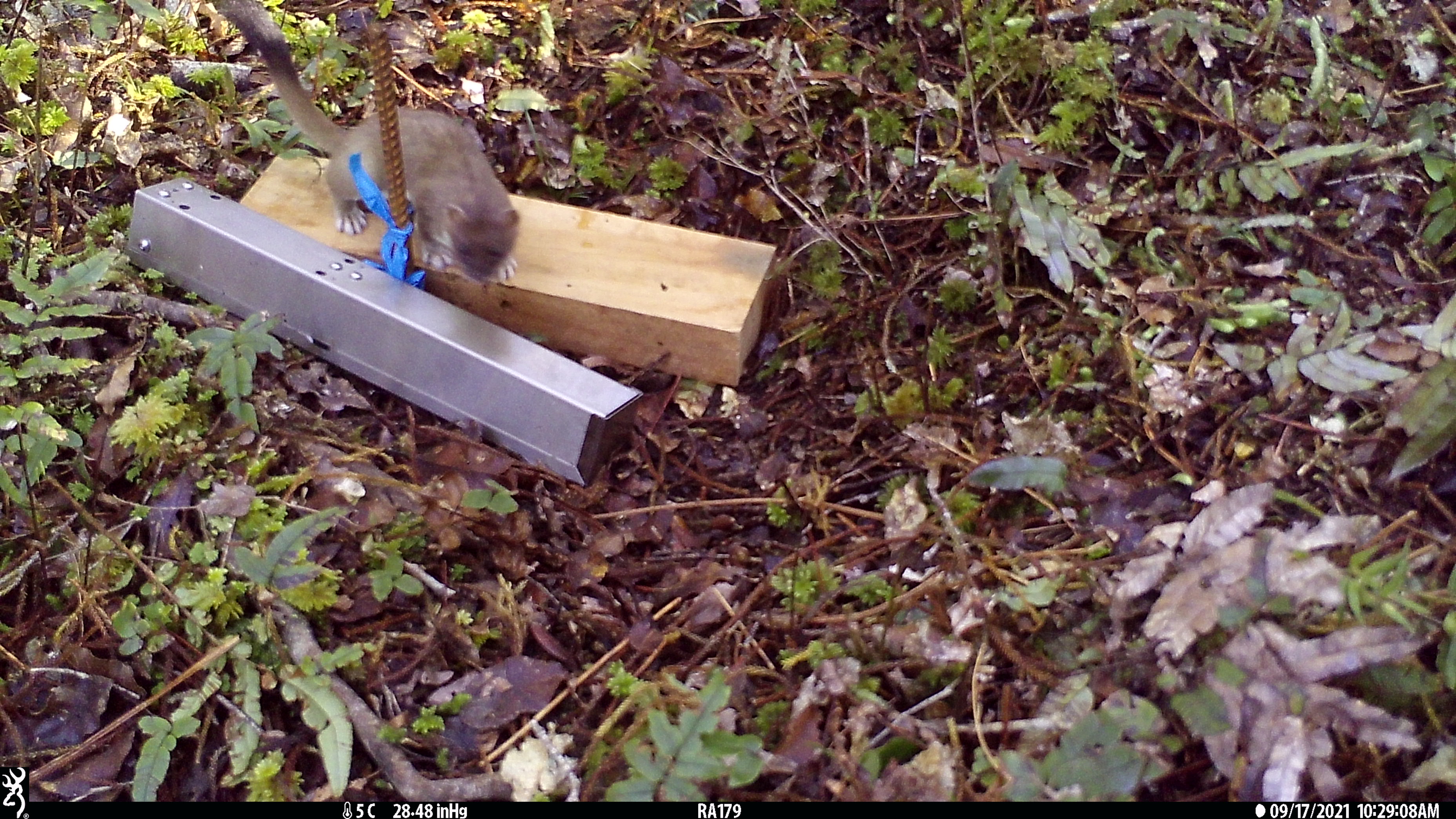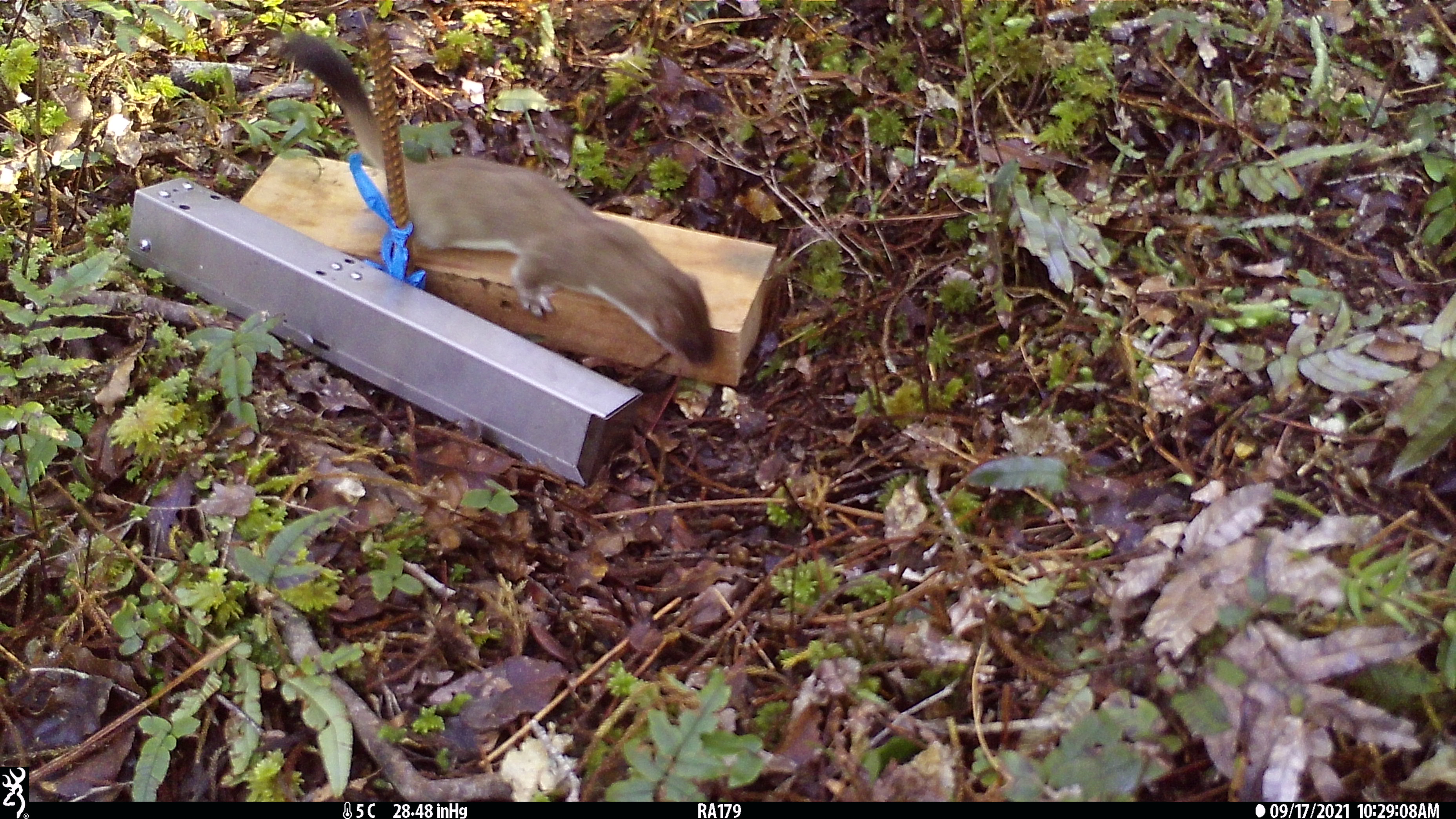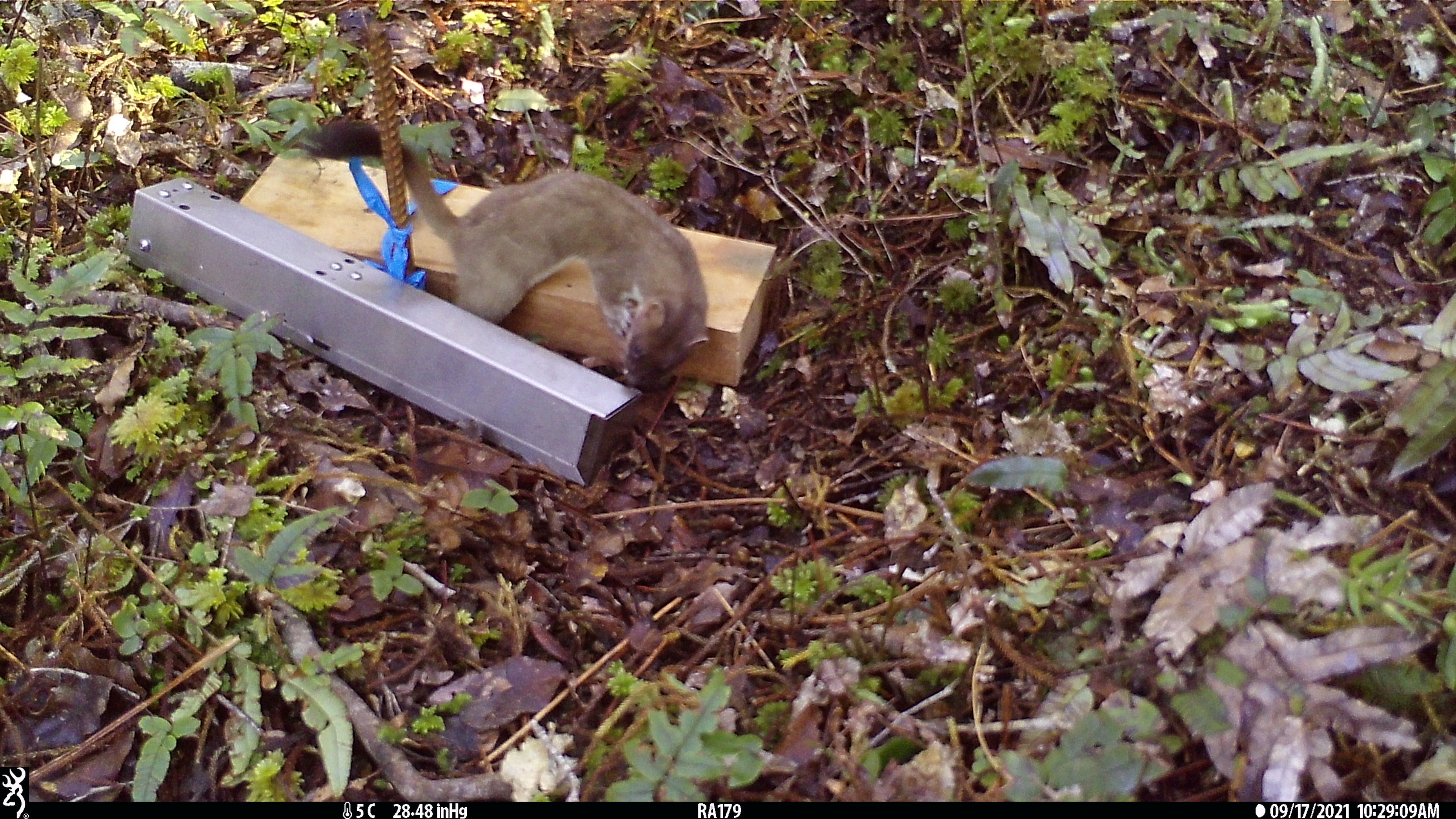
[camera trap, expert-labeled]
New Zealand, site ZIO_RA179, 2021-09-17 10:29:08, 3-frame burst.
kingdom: Animalia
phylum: Chordata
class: Mammalia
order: Carnivora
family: Mustelidae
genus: Mustela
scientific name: Mustela erminea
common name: stoat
Stoat (Mustela erminea).